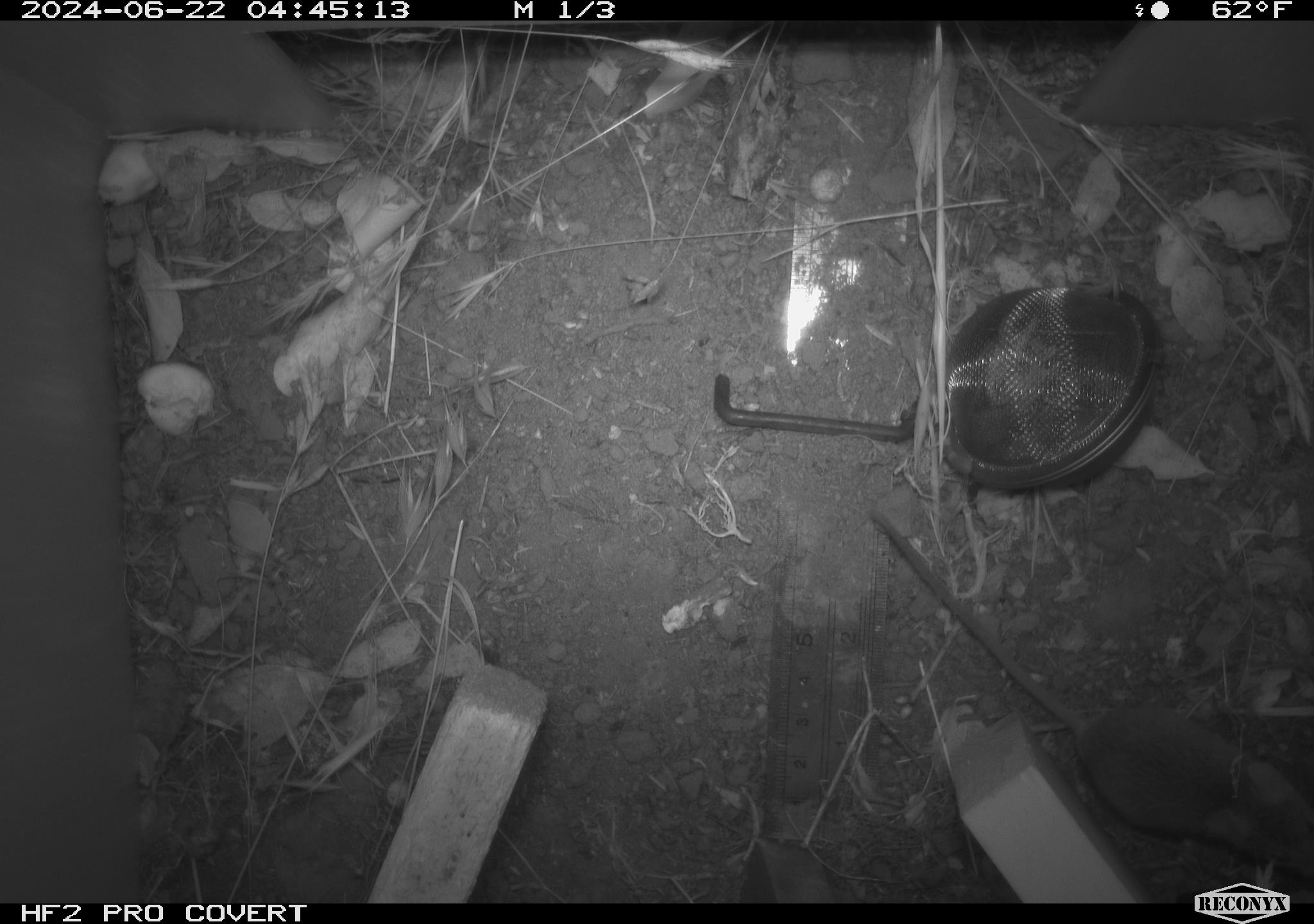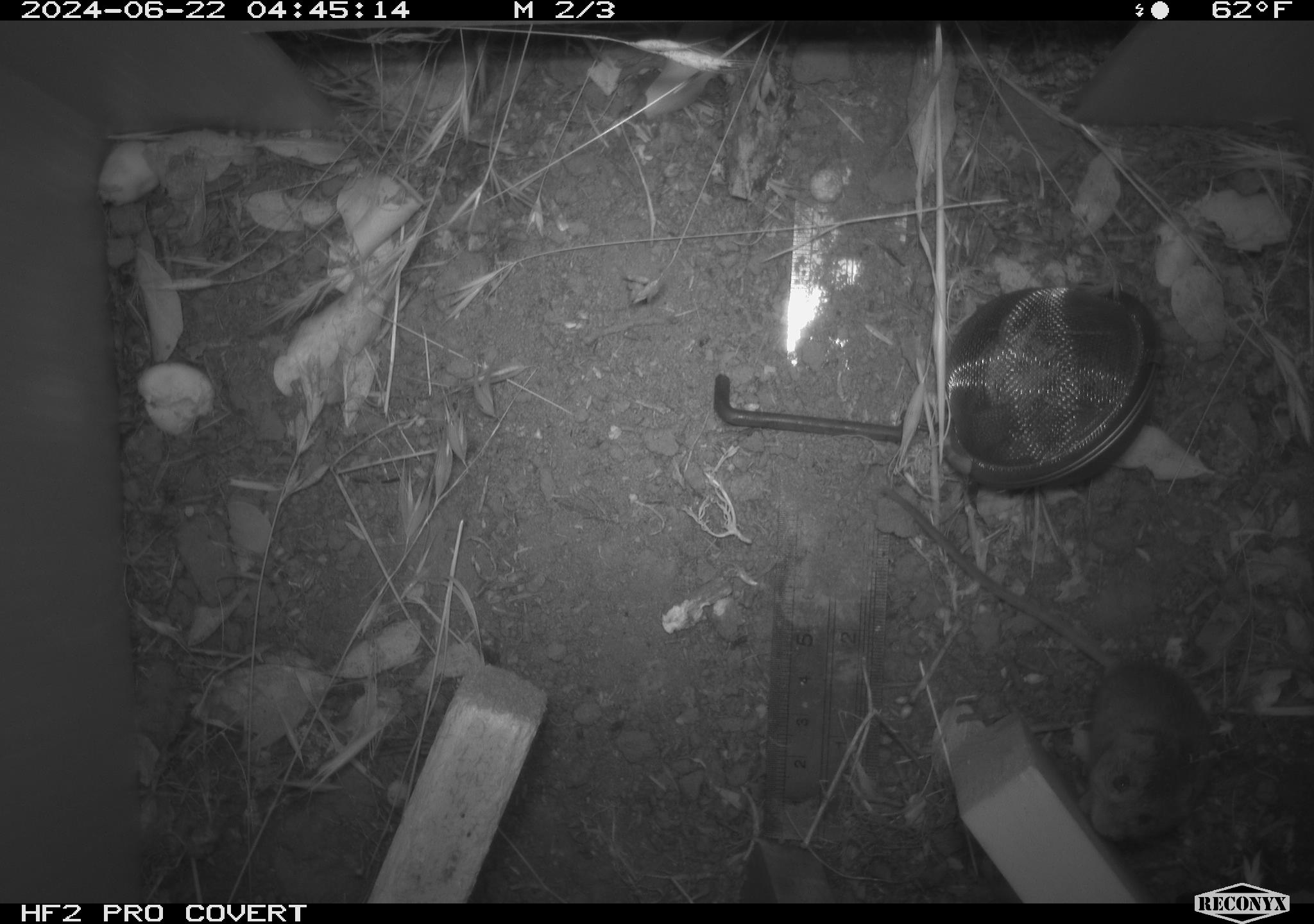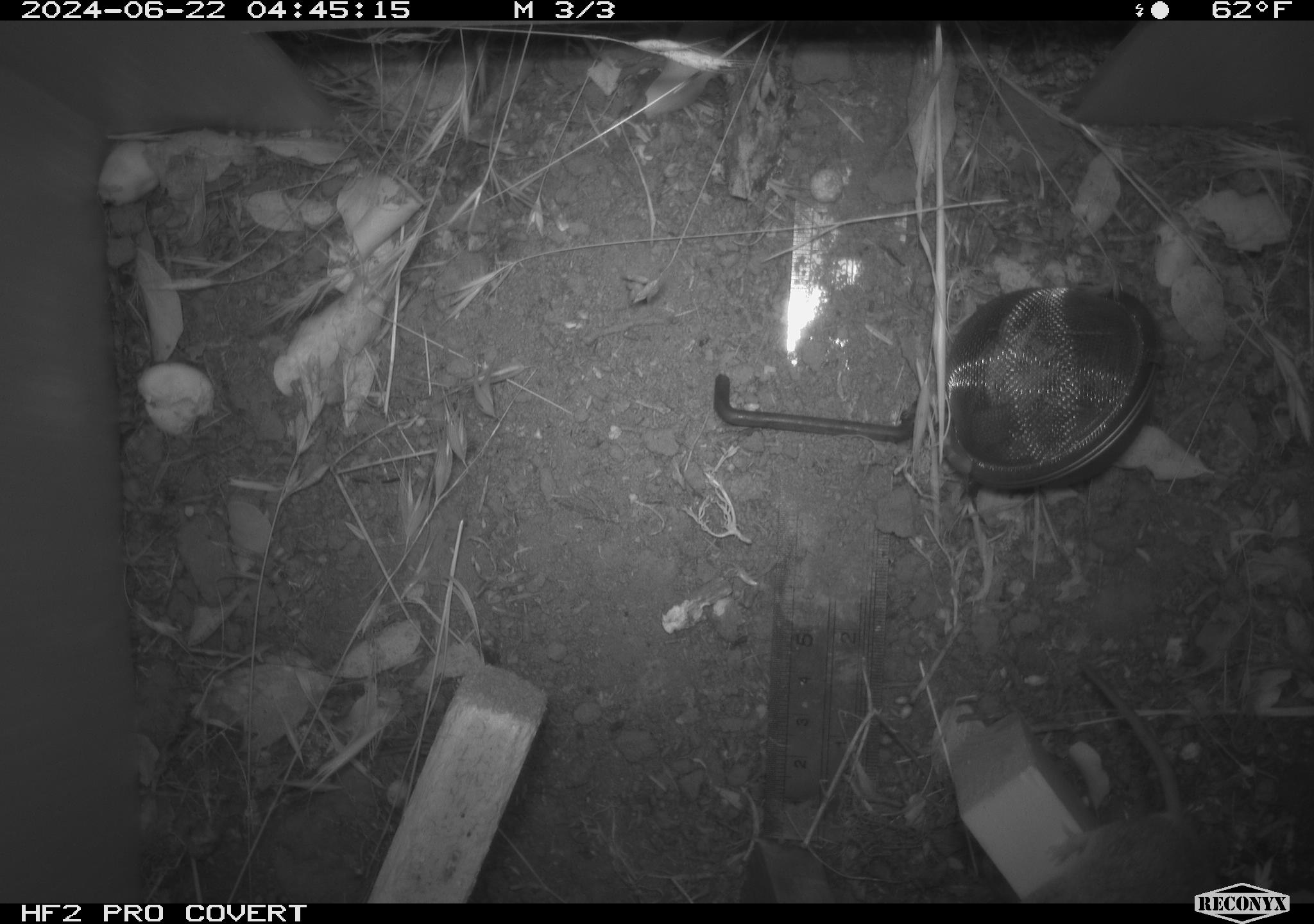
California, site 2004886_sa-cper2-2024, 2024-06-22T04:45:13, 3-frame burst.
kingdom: Animalia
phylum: Chordata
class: Mammalia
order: Rodentia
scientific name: Rodentia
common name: rodent